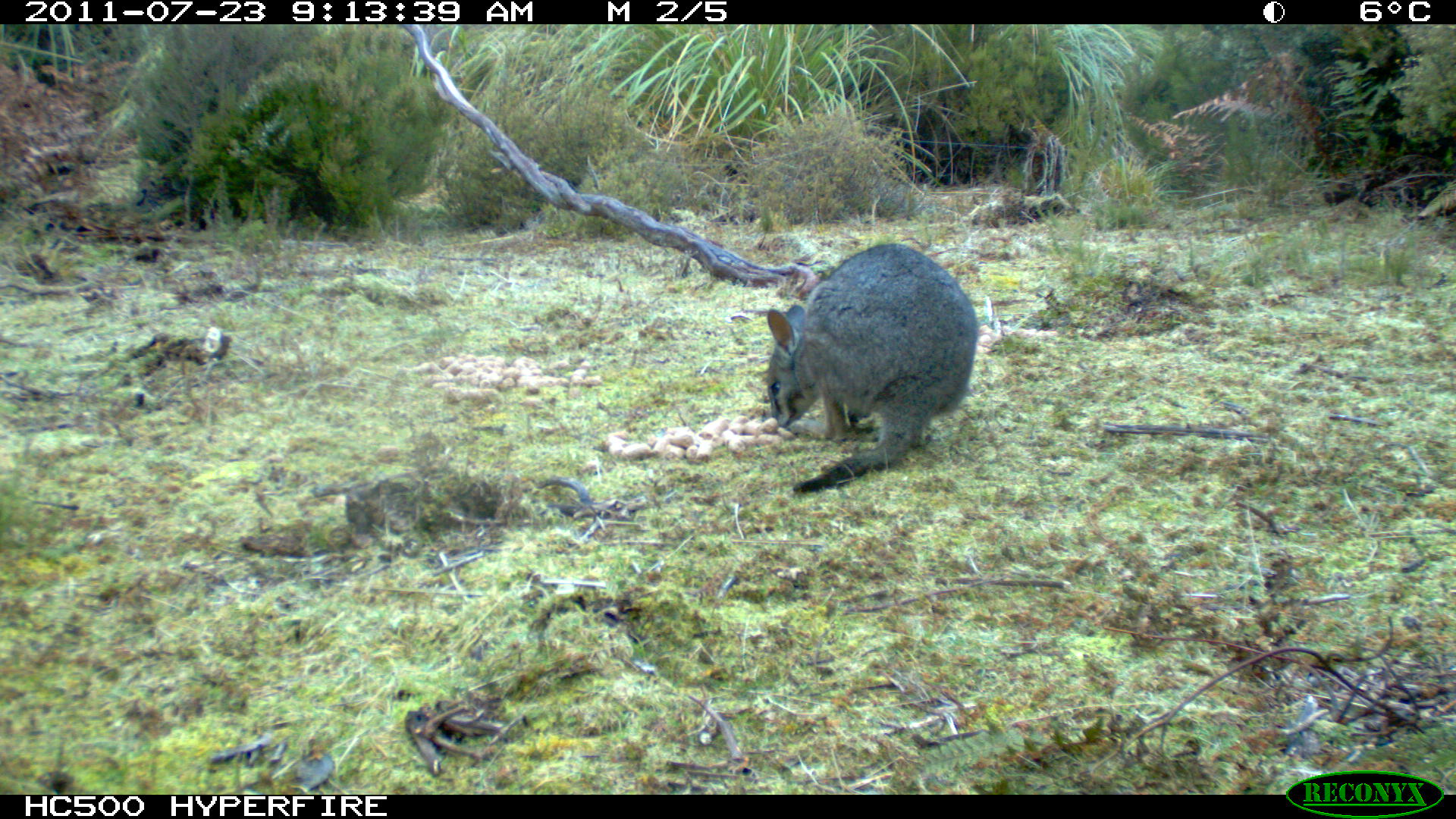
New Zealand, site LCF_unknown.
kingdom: Animalia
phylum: Chordata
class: Mammalia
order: Diprotodontia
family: Macropodidae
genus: Notamacropus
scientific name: Notamacropus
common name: wallaby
Wallaby (Notamacropus).